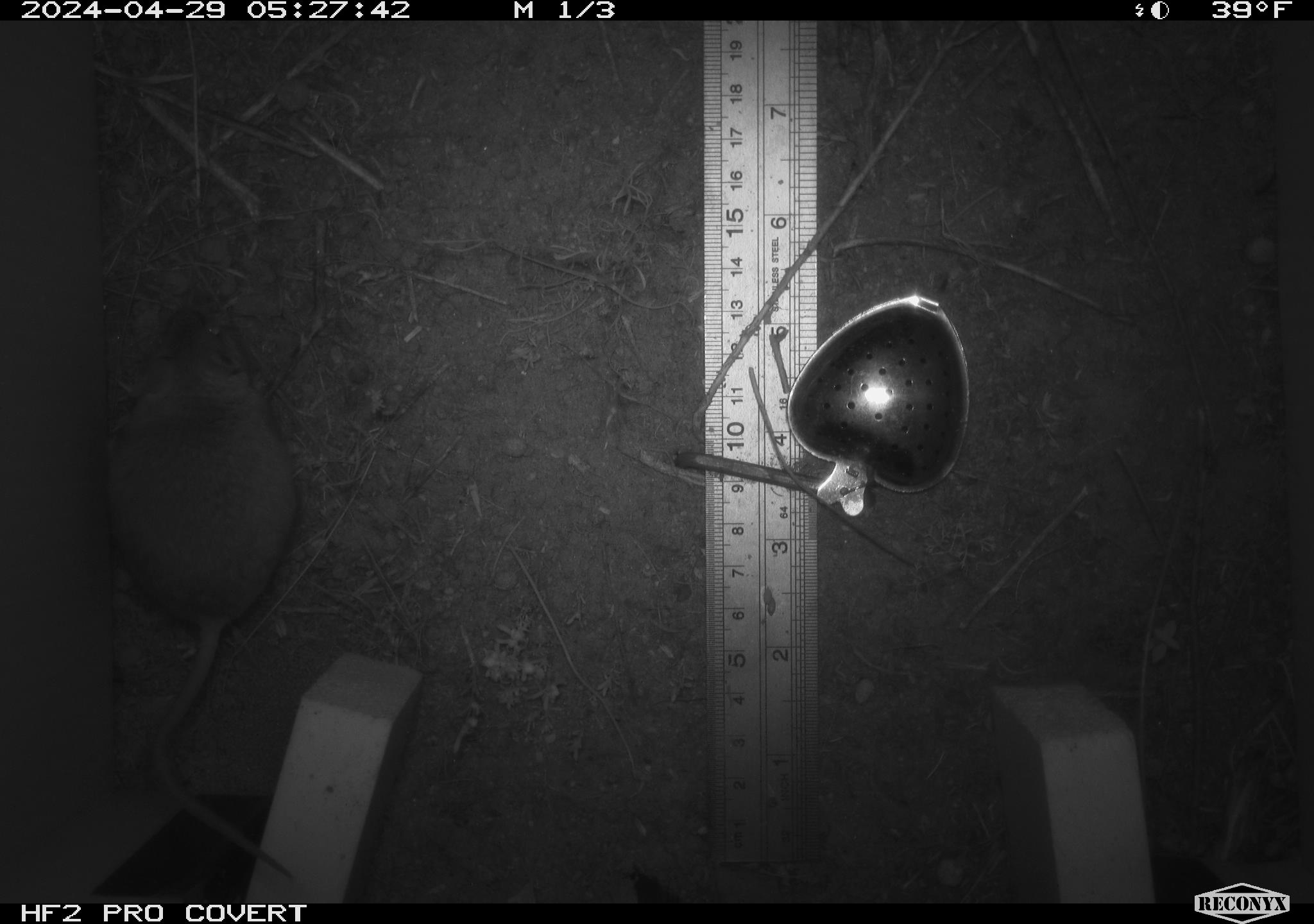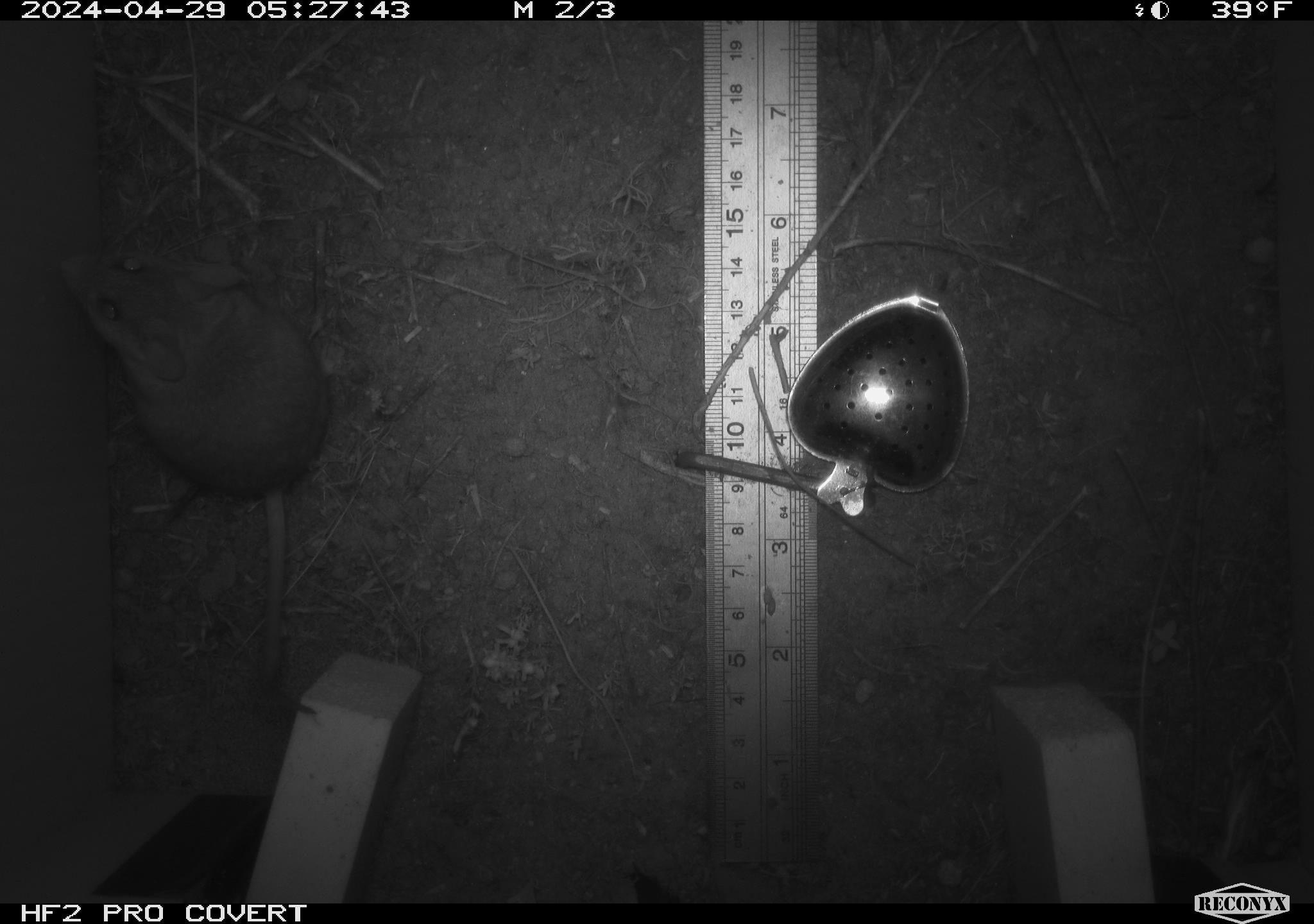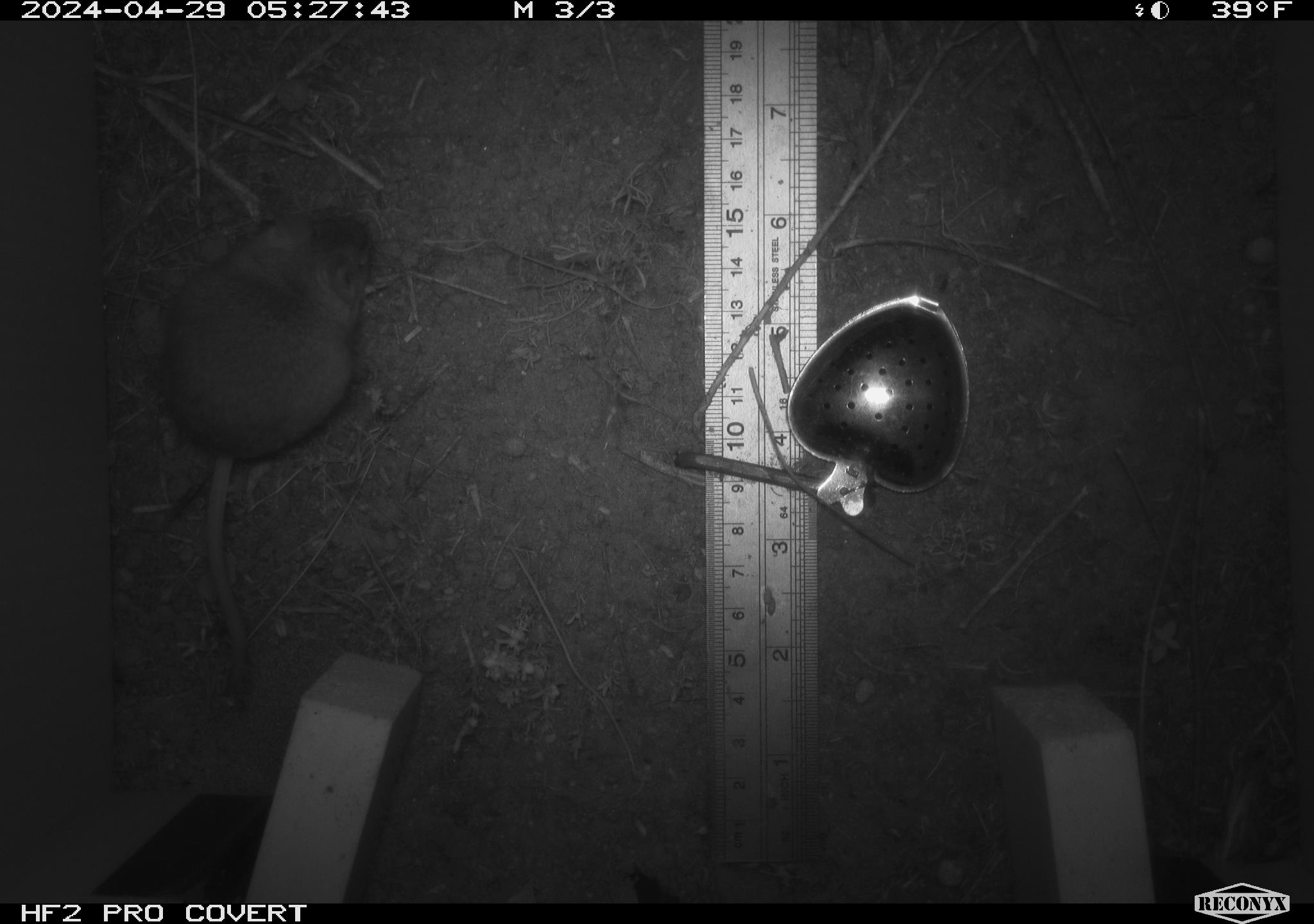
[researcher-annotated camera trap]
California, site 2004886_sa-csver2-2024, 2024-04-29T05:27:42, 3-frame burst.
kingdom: Animalia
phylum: Chordata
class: Mammalia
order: Rodentia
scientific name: Rodentia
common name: rodent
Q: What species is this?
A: Rodent (Rodentia).